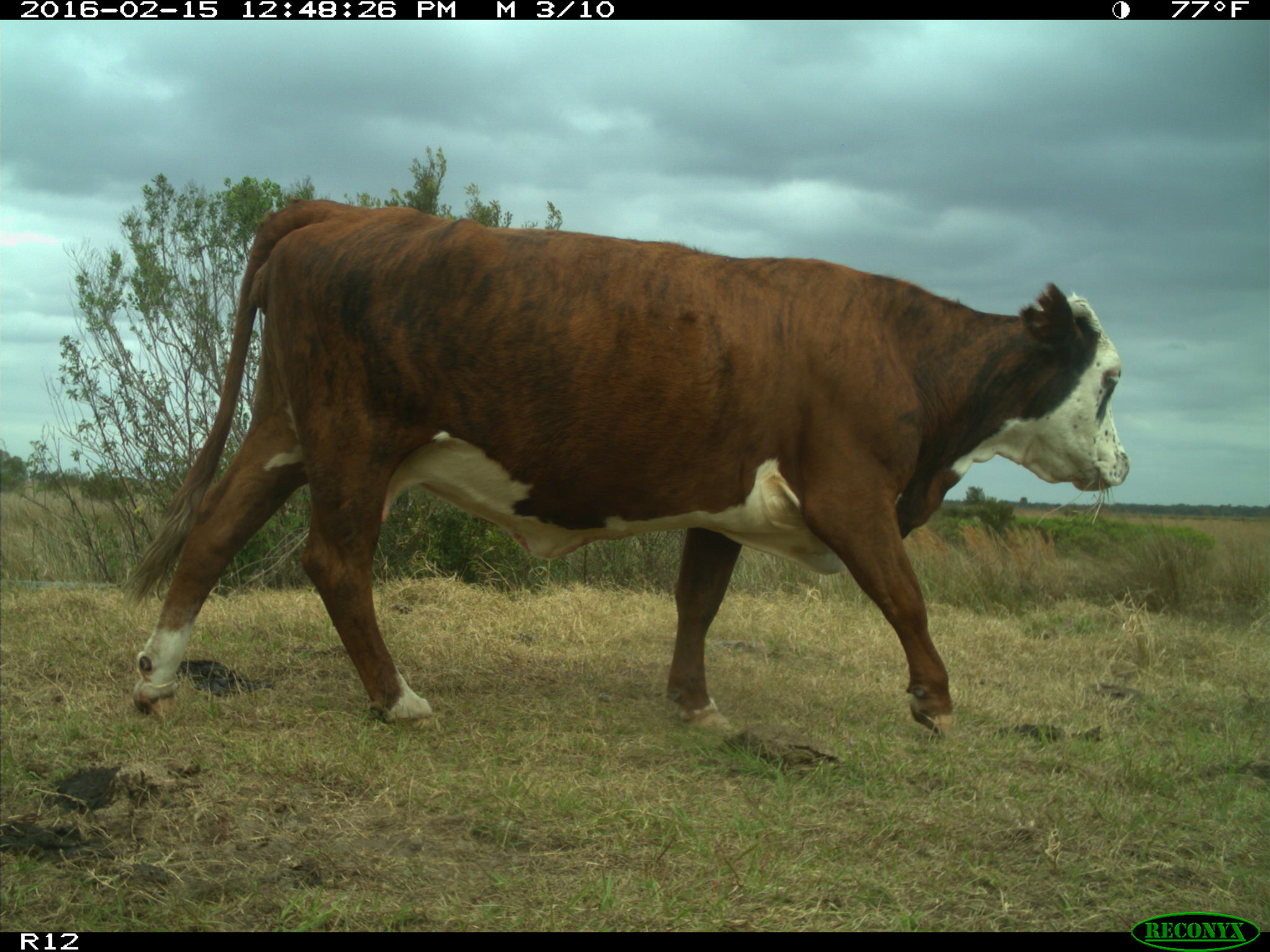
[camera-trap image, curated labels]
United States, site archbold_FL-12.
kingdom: Animalia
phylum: Chordata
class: Mammalia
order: Artiodactyla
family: Bovidae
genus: Bos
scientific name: Bos taurus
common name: domestic cow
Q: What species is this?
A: Bos taurus (domestic cow).